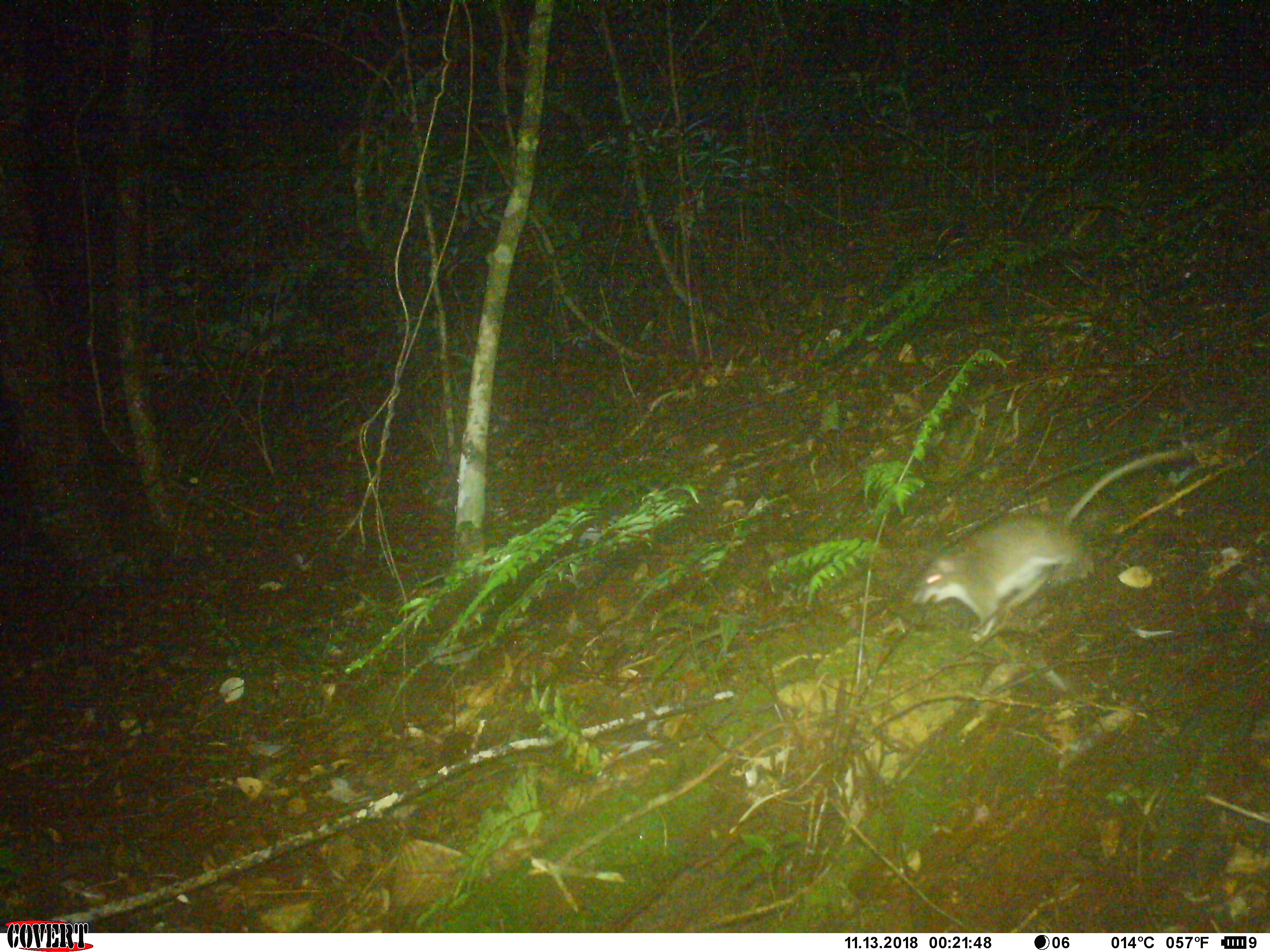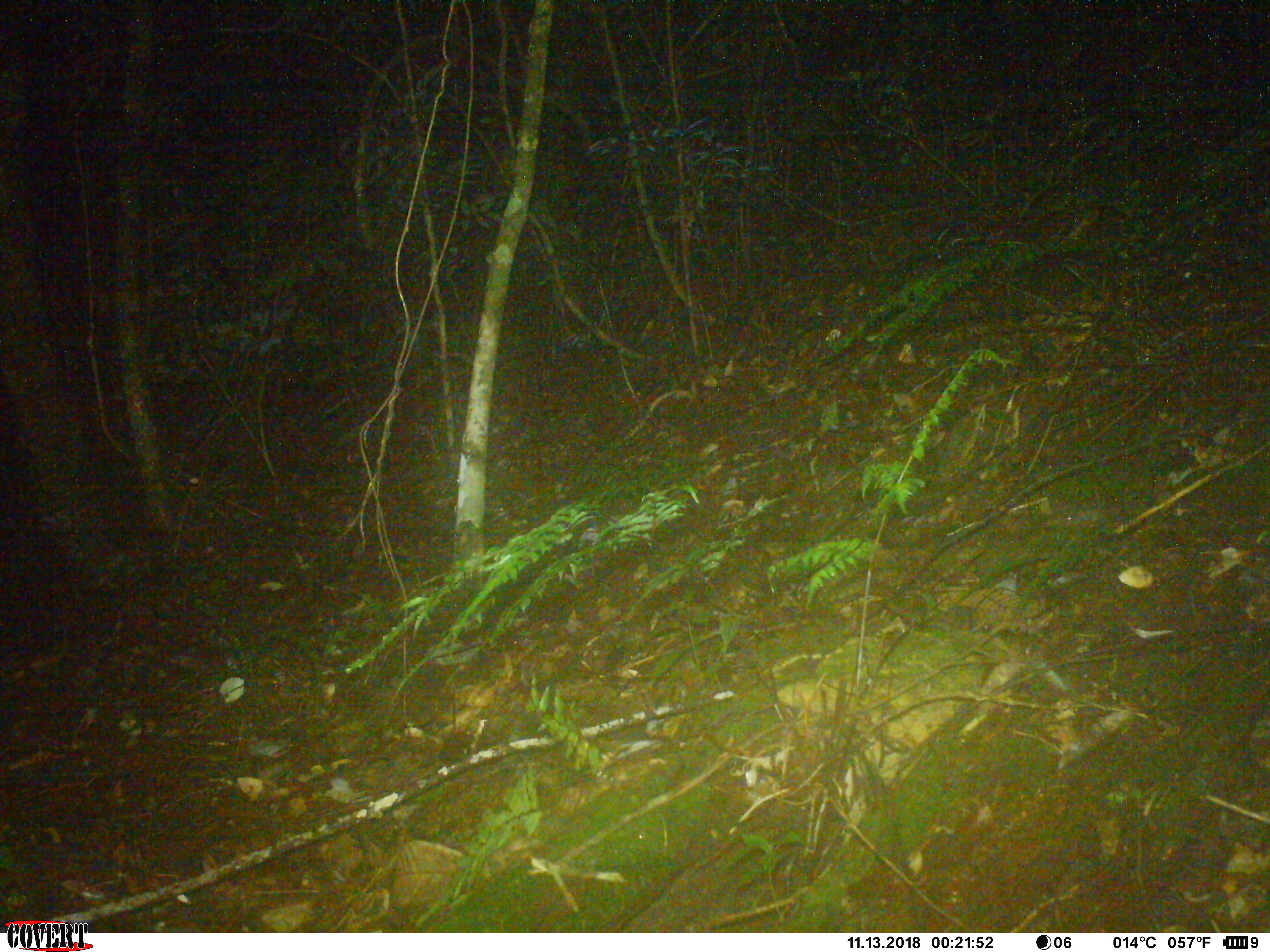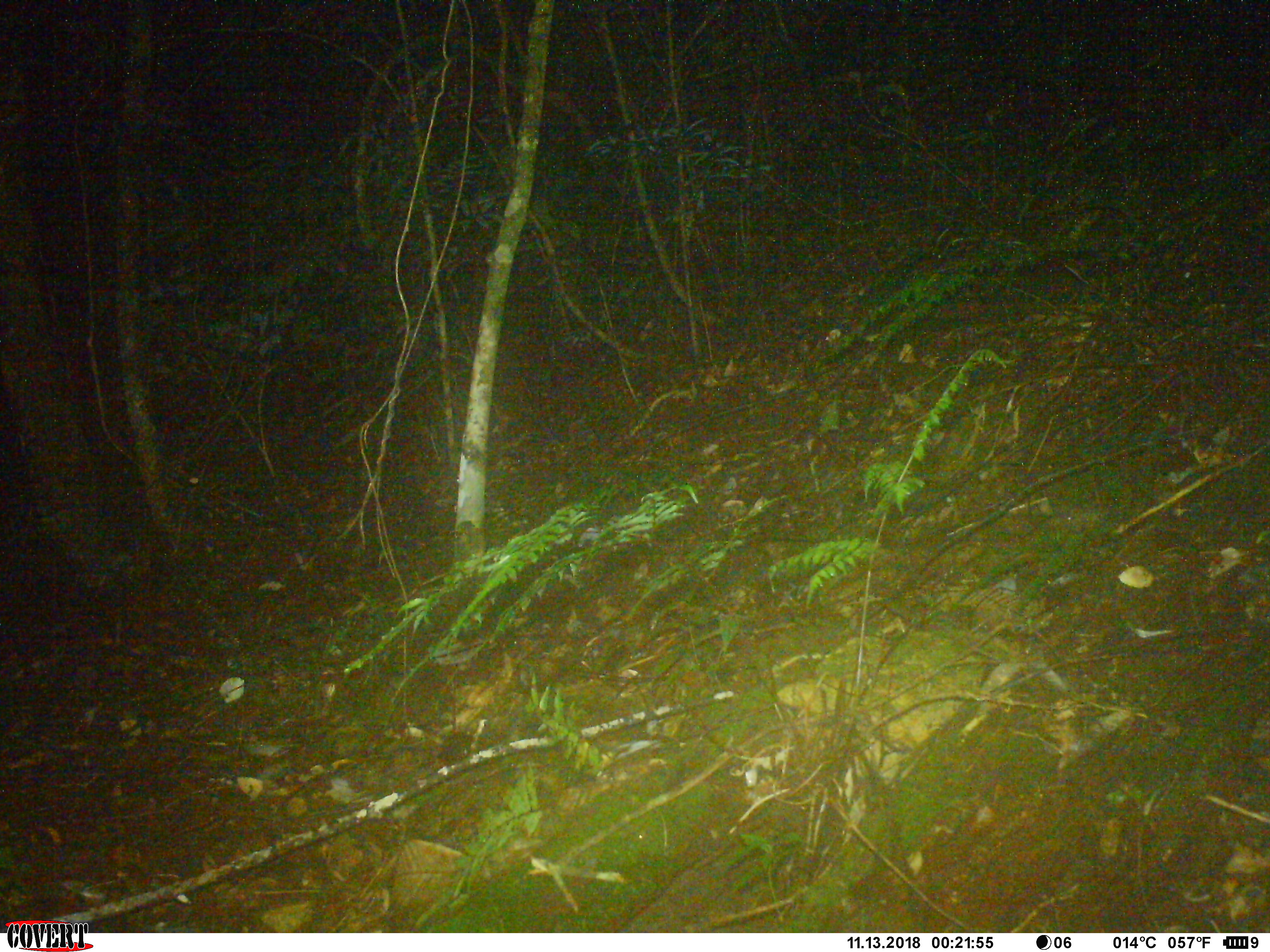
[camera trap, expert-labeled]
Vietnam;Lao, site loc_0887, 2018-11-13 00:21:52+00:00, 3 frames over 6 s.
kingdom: Animalia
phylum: Chordata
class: Mammalia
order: Rodentia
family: Muridae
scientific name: Muridae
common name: old-world mice and rats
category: unidentified murid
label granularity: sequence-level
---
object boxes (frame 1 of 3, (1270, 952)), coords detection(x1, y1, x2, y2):
unidentified murid: detection(910, 446, 1195, 643)